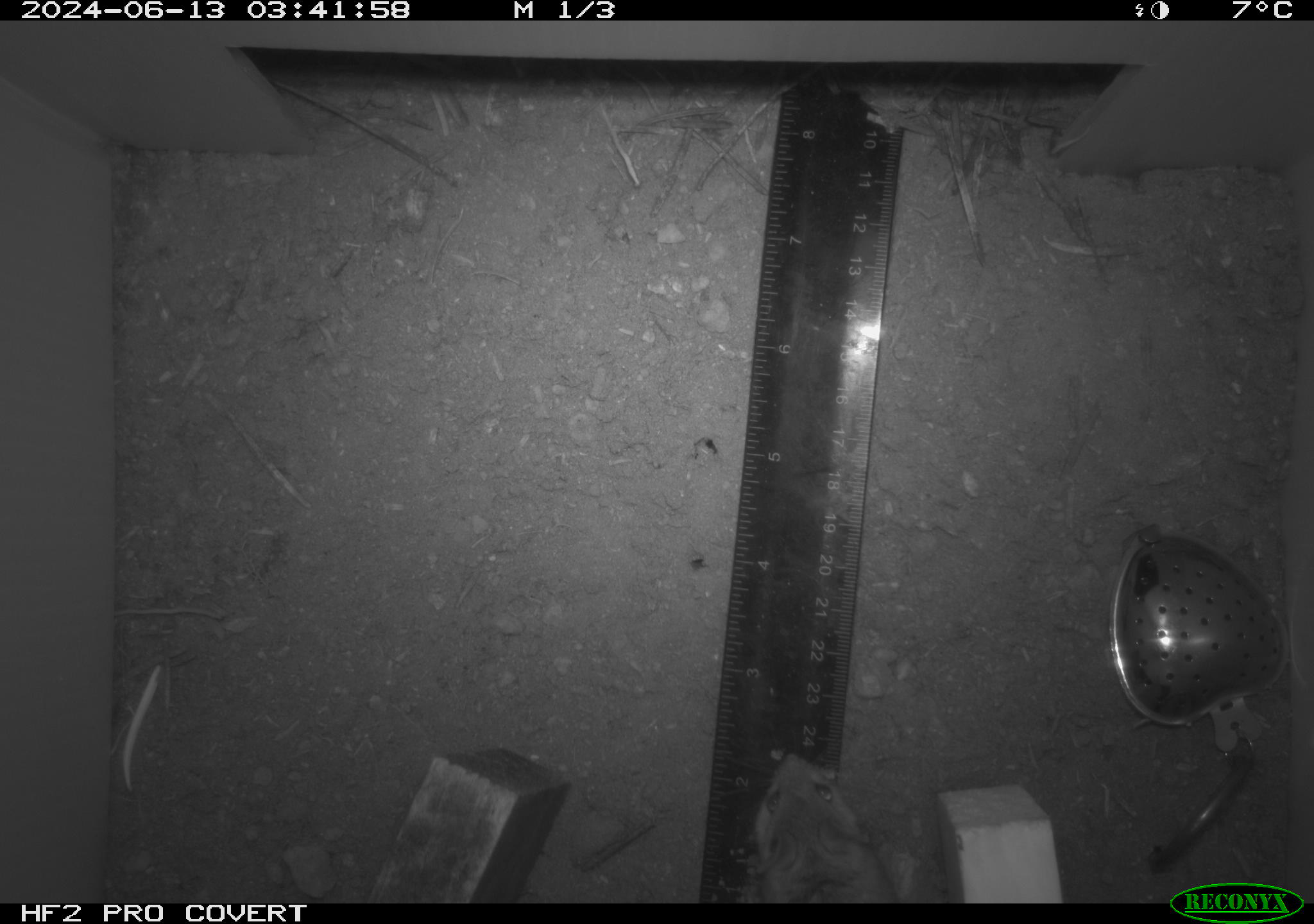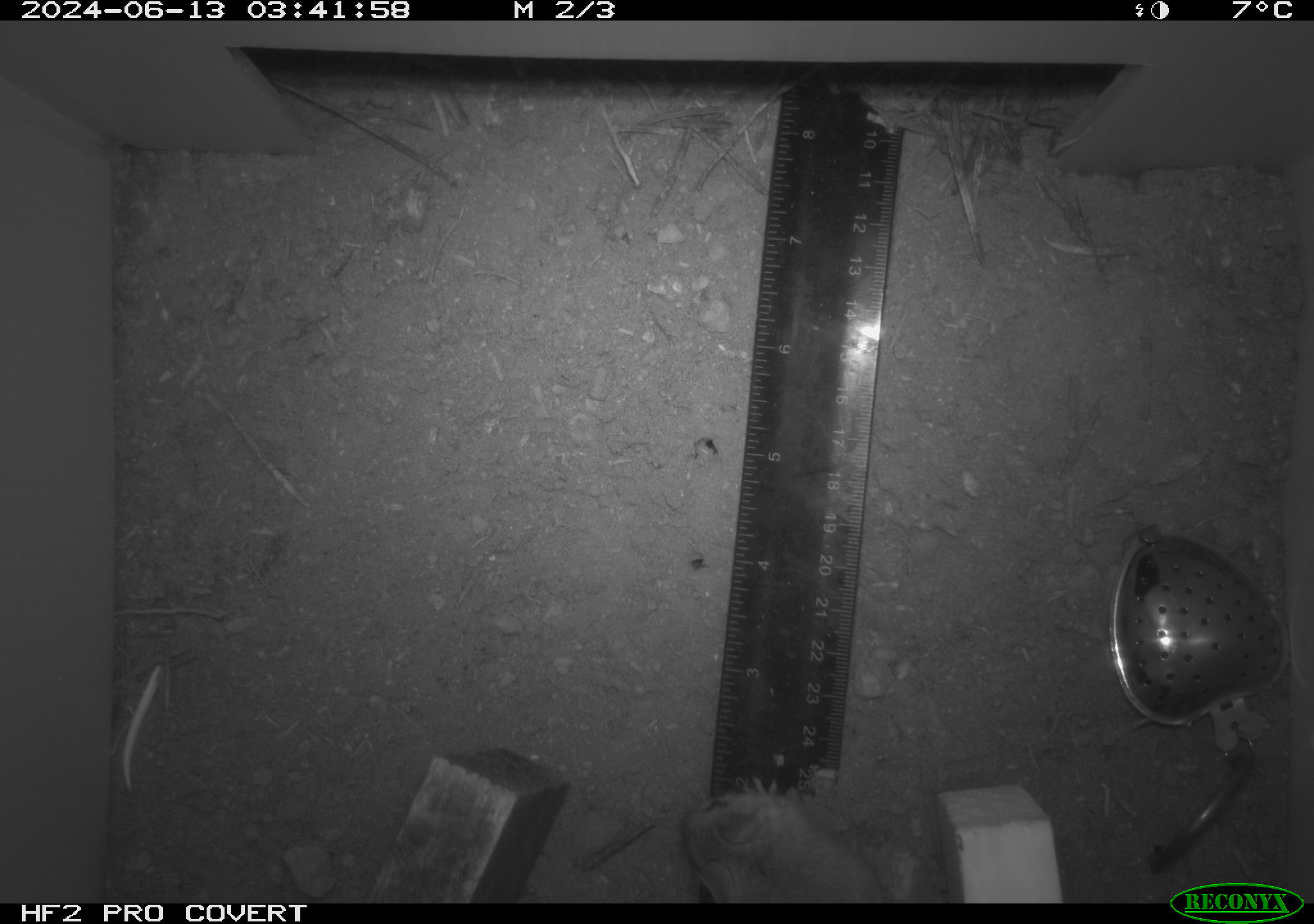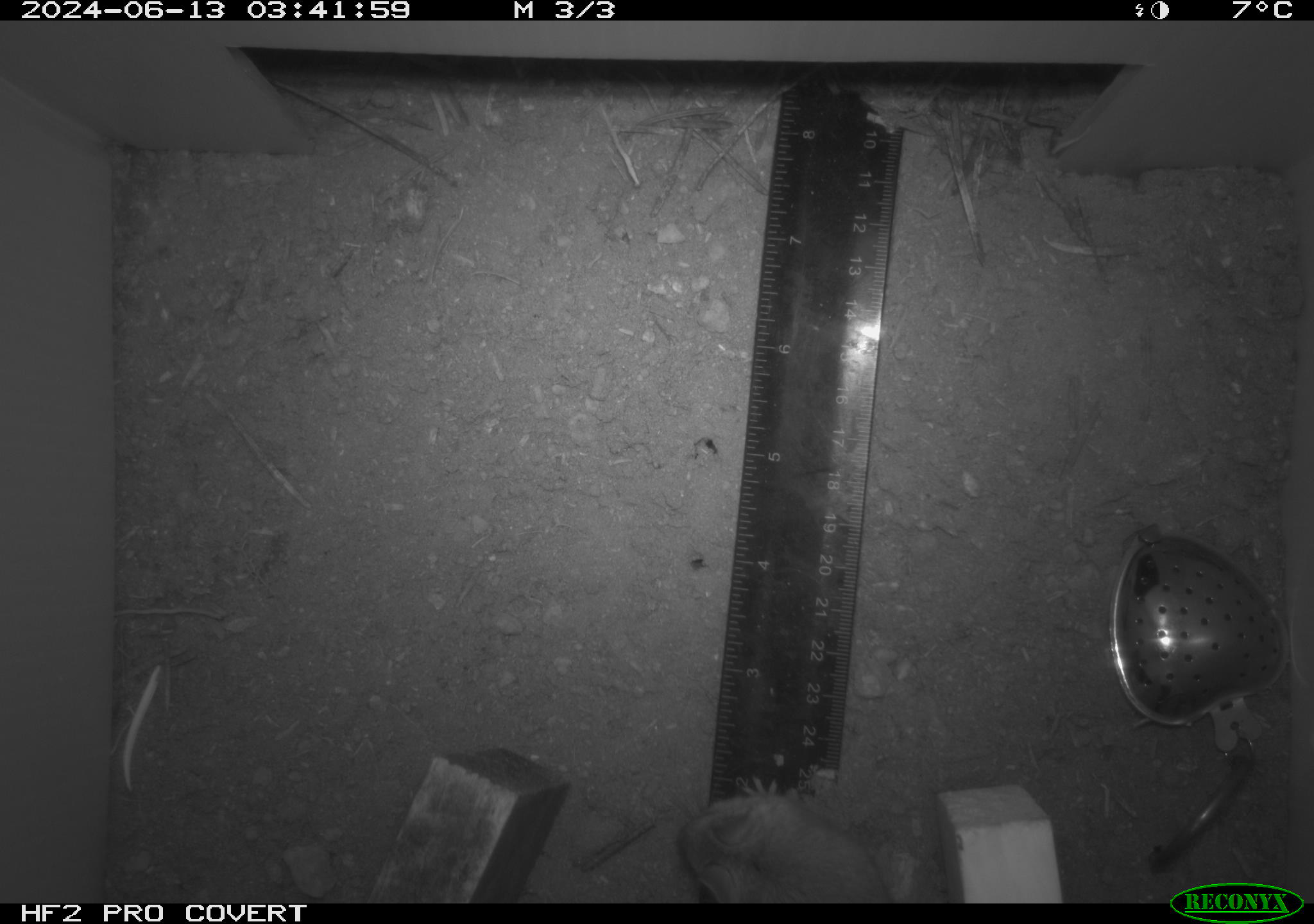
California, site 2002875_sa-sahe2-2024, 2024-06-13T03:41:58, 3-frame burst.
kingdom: Animalia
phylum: Chordata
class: Mammalia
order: Rodentia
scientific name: Rodentia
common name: rodent